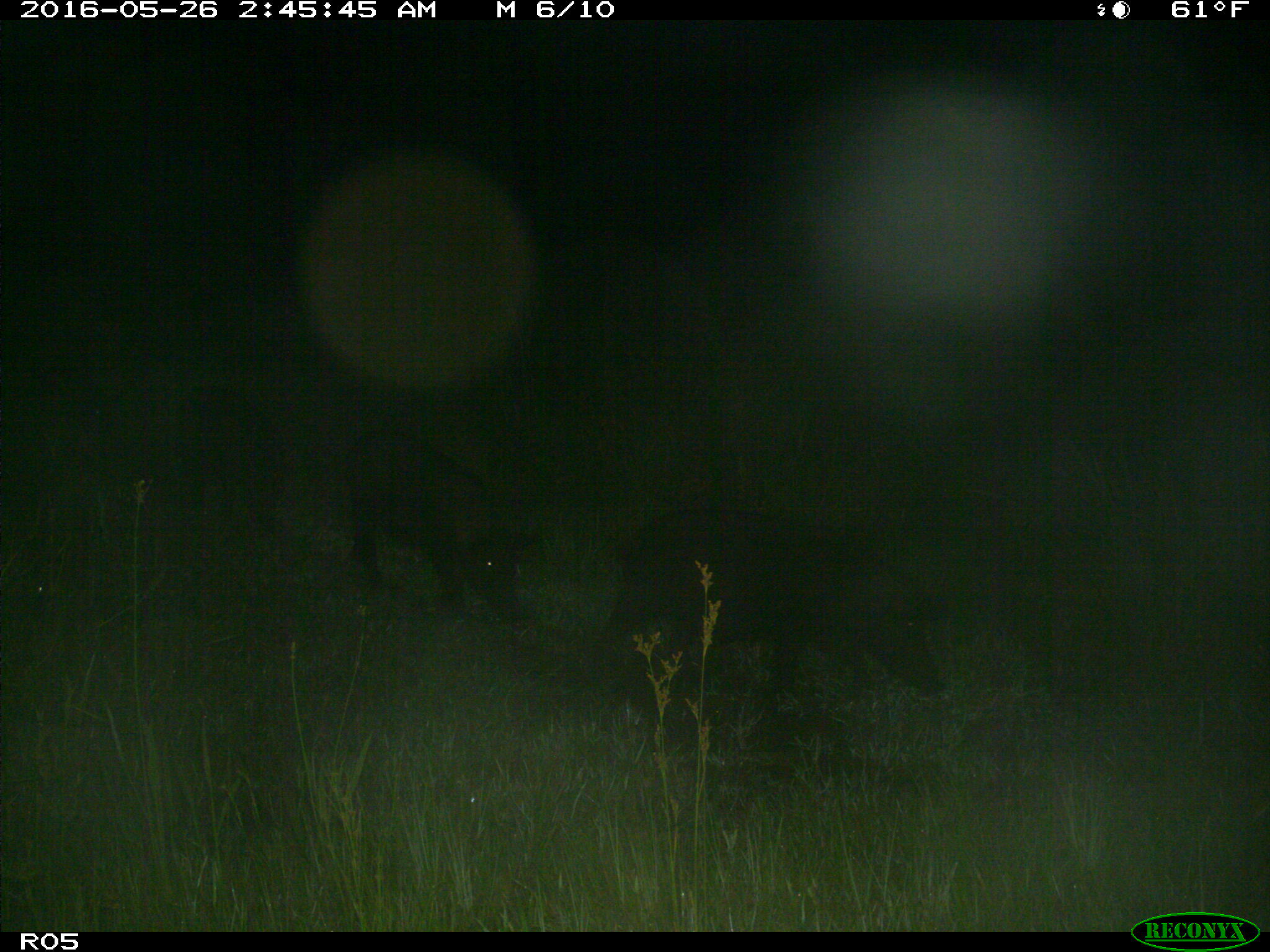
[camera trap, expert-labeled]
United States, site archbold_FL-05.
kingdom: Animalia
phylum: Chordata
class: Mammalia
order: Artiodactyla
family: Suidae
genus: Sus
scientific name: Sus scrofa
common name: wild boar